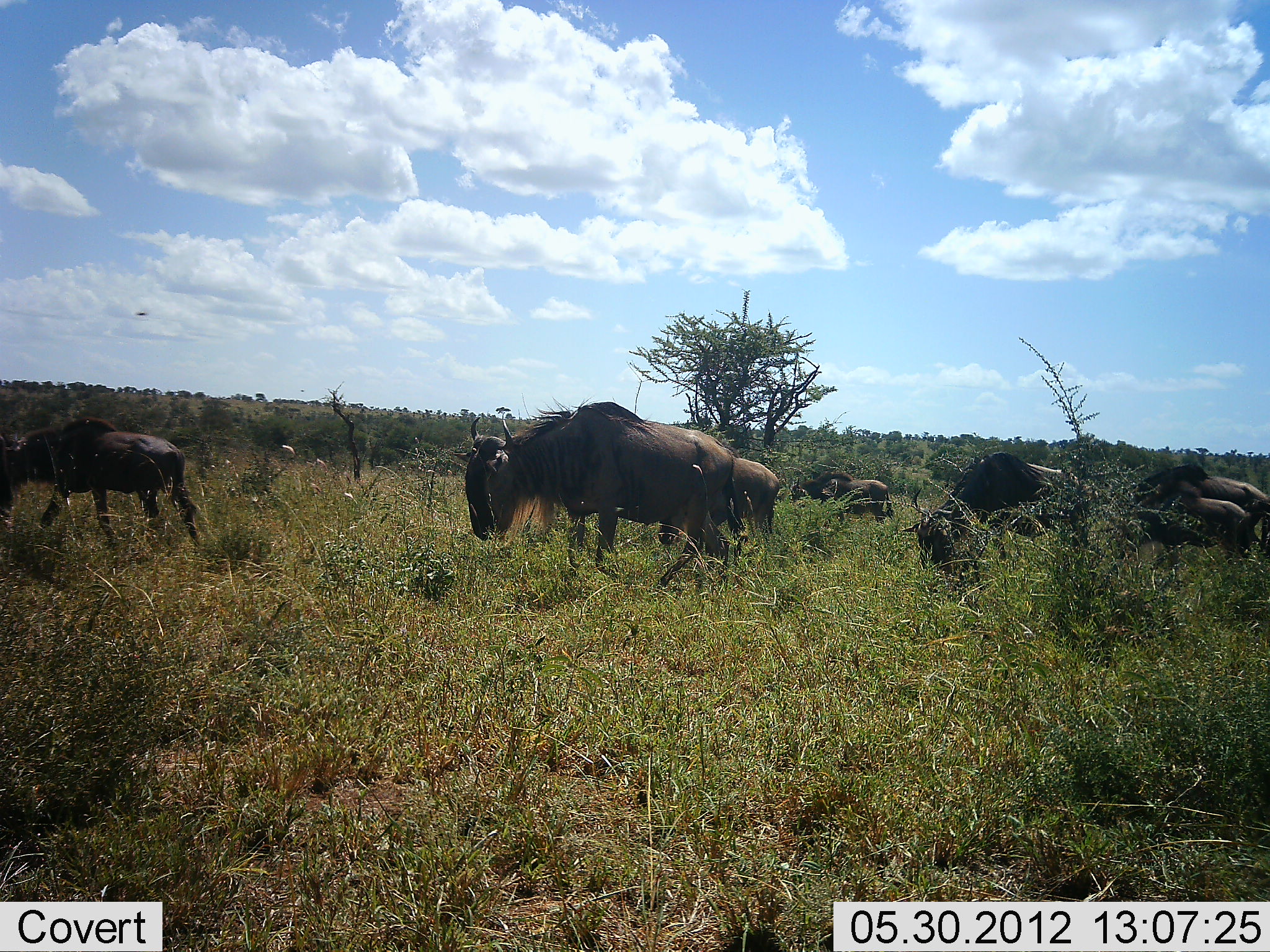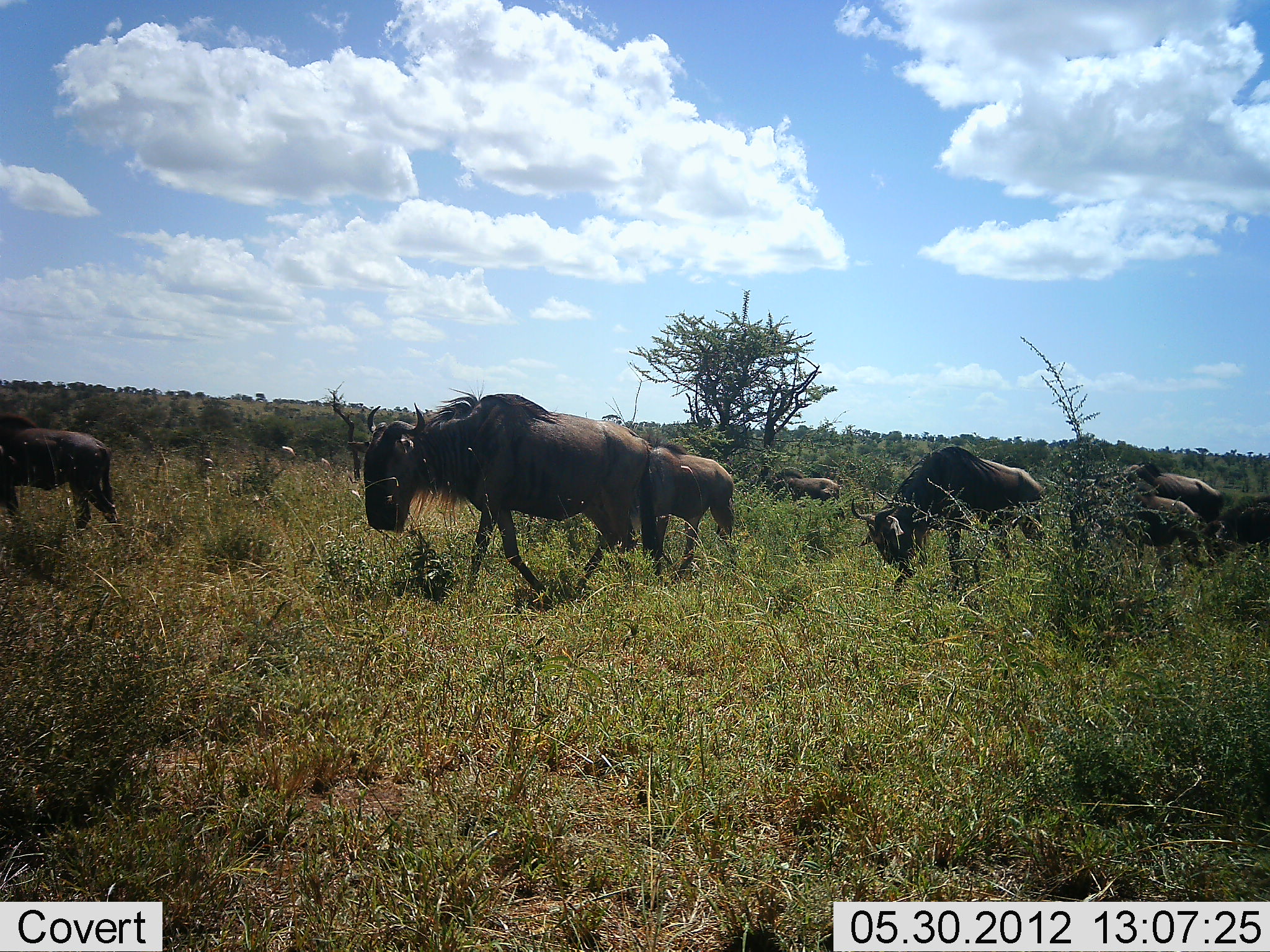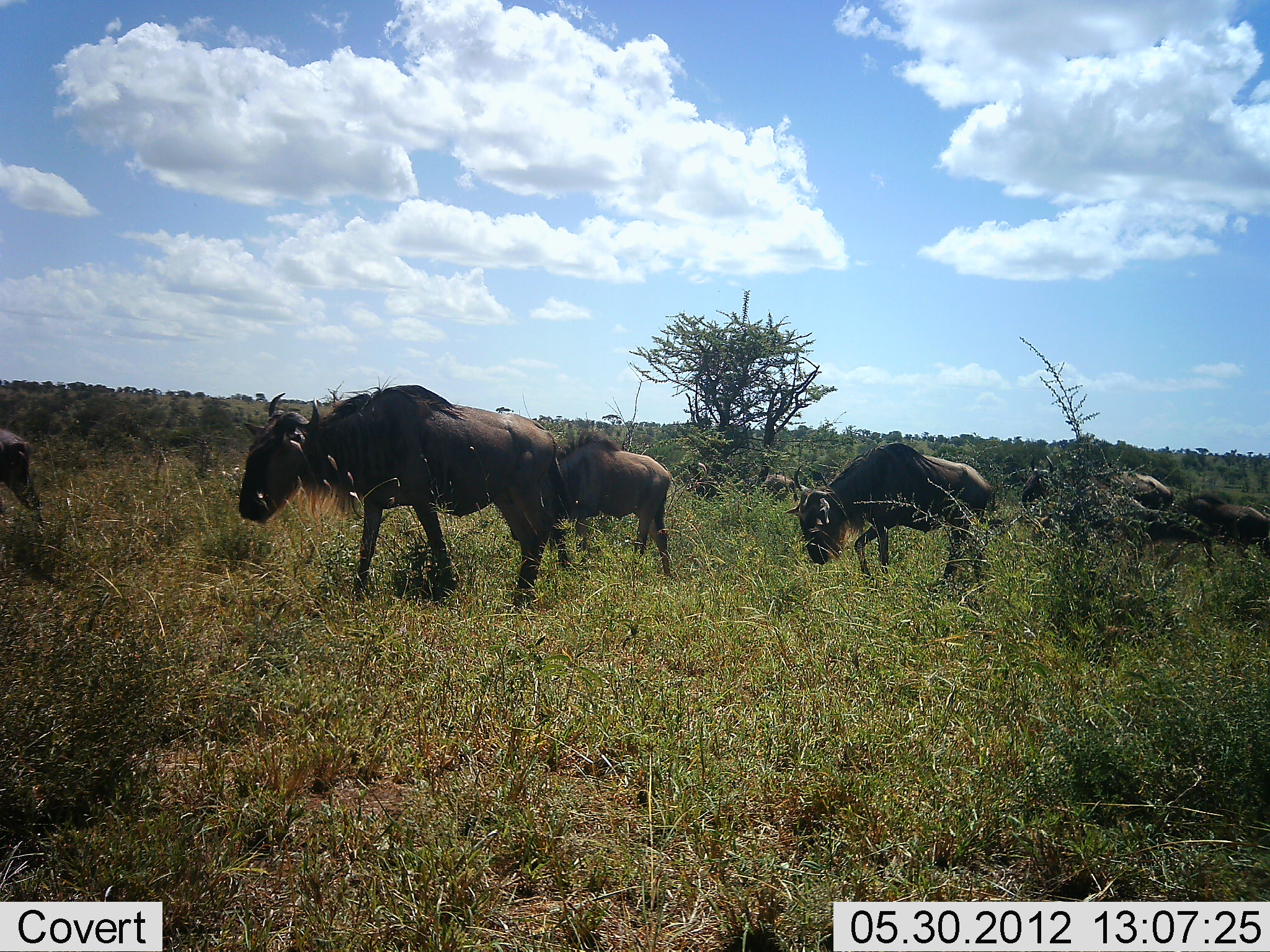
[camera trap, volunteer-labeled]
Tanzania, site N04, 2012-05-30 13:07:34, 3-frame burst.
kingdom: Animalia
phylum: Chordata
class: Mammalia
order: Artiodactyla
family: Bovidae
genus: Connochaetes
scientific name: Connochaetes taurinus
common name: blue wildebeest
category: wildebeest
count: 8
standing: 0%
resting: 0%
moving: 100%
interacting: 0%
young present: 10%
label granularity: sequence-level